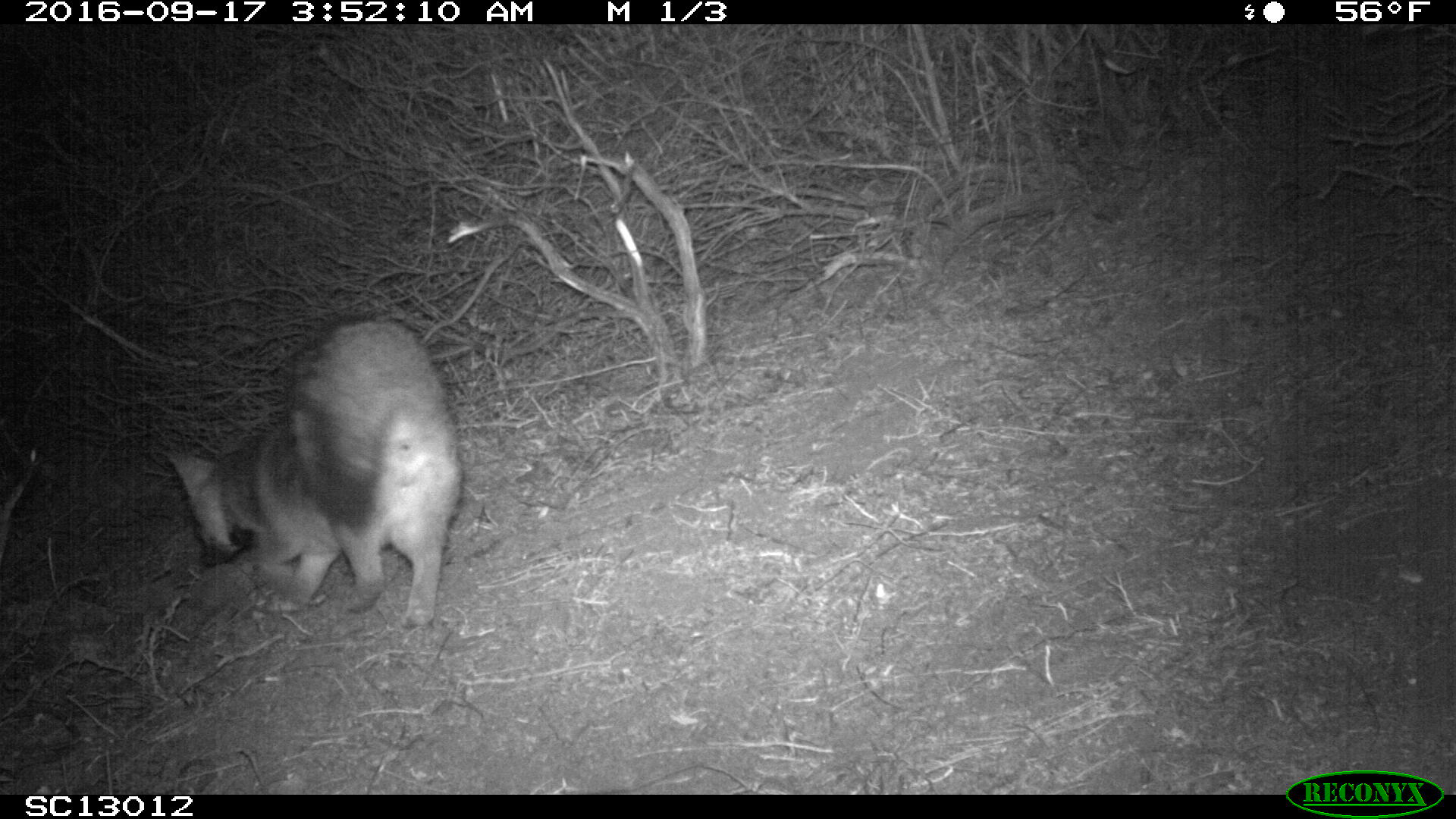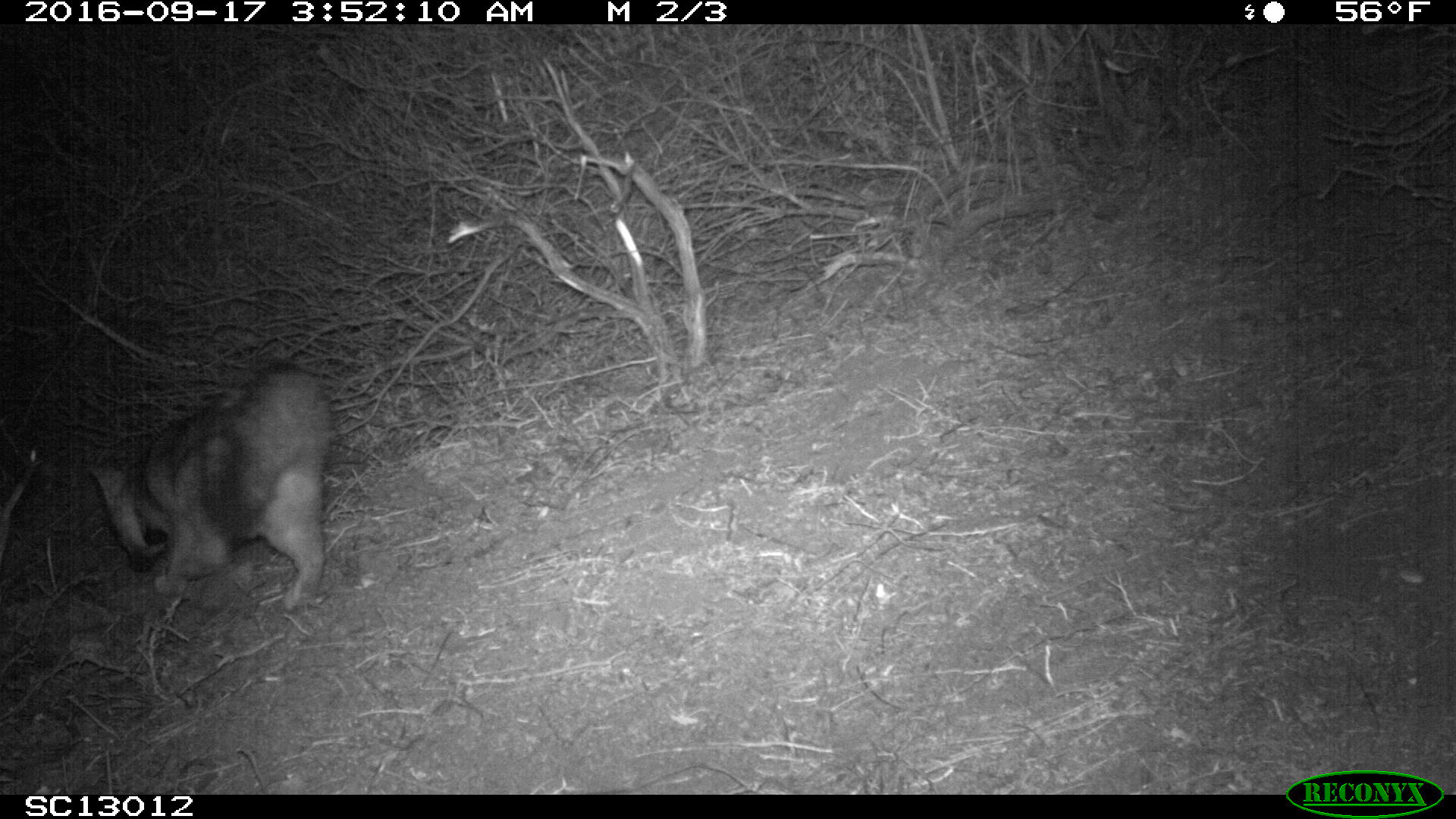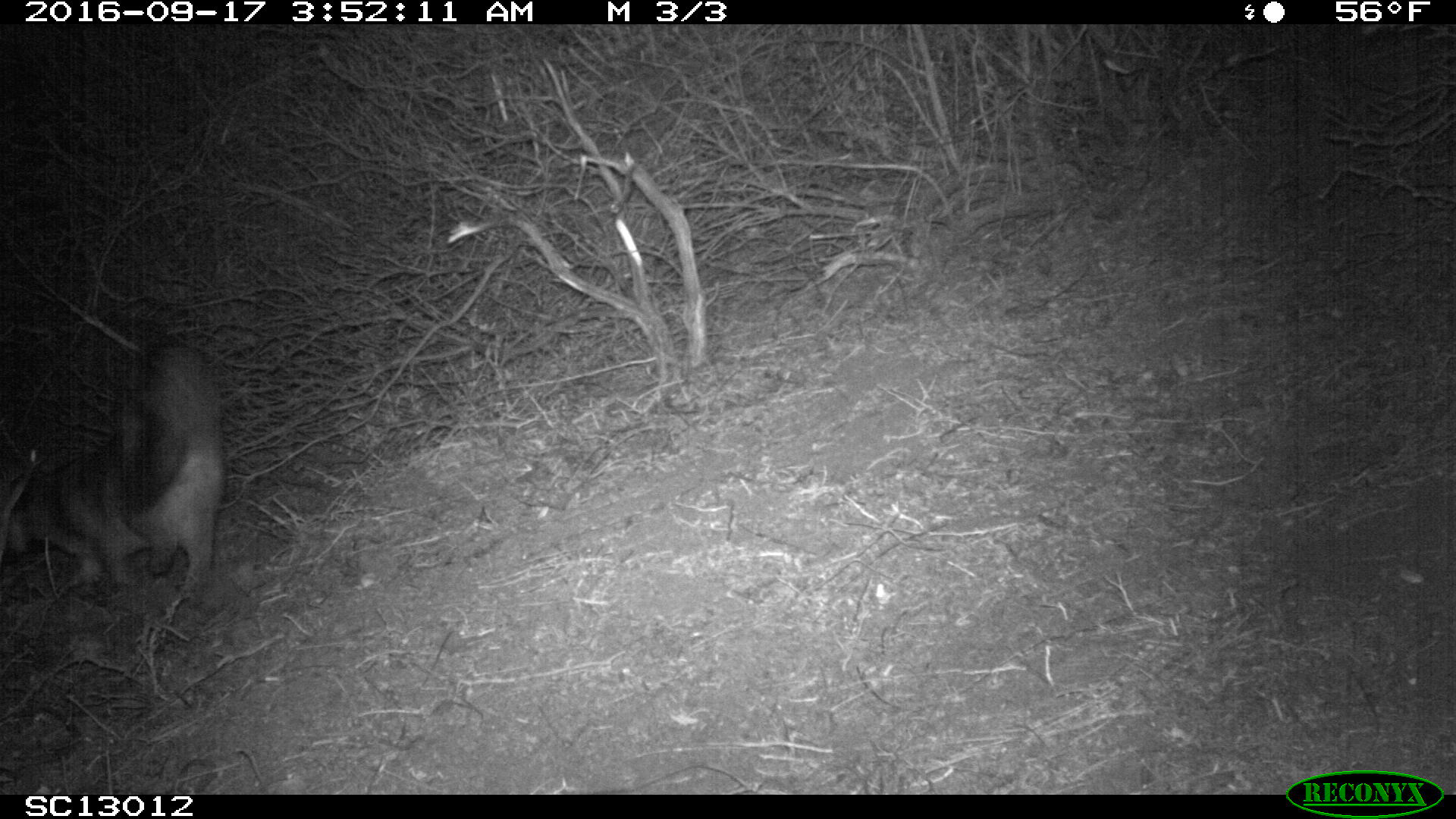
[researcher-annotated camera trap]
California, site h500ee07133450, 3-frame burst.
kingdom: Animalia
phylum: Chordata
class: Mammalia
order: Carnivora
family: Canidae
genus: Urocyon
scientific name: Urocyon littoralis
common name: island fox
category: fox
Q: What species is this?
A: Fox (island fox) (Urocyon littoralis).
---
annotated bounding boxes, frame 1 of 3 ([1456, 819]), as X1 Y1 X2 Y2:
fox: 168 316 461 627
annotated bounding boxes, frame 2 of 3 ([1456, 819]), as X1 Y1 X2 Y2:
fox: 86 363 332 611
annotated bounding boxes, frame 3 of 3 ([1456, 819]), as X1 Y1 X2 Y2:
fox: 0 338 224 604